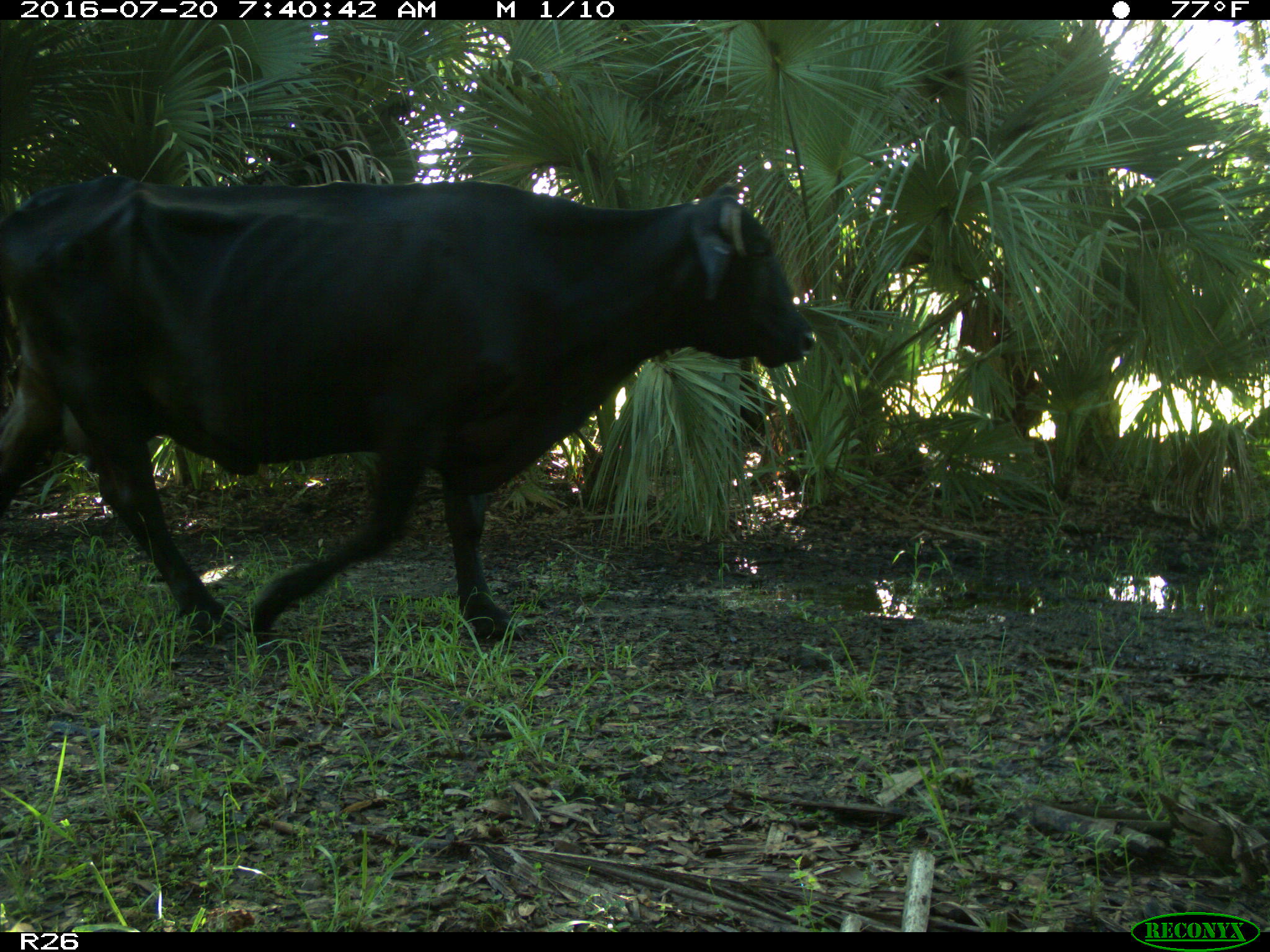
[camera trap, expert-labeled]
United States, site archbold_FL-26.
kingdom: Animalia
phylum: Chordata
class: Mammalia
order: Artiodactyla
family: Bovidae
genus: Bos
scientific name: Bos taurus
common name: domestic cow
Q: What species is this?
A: Bos taurus (domestic cow).